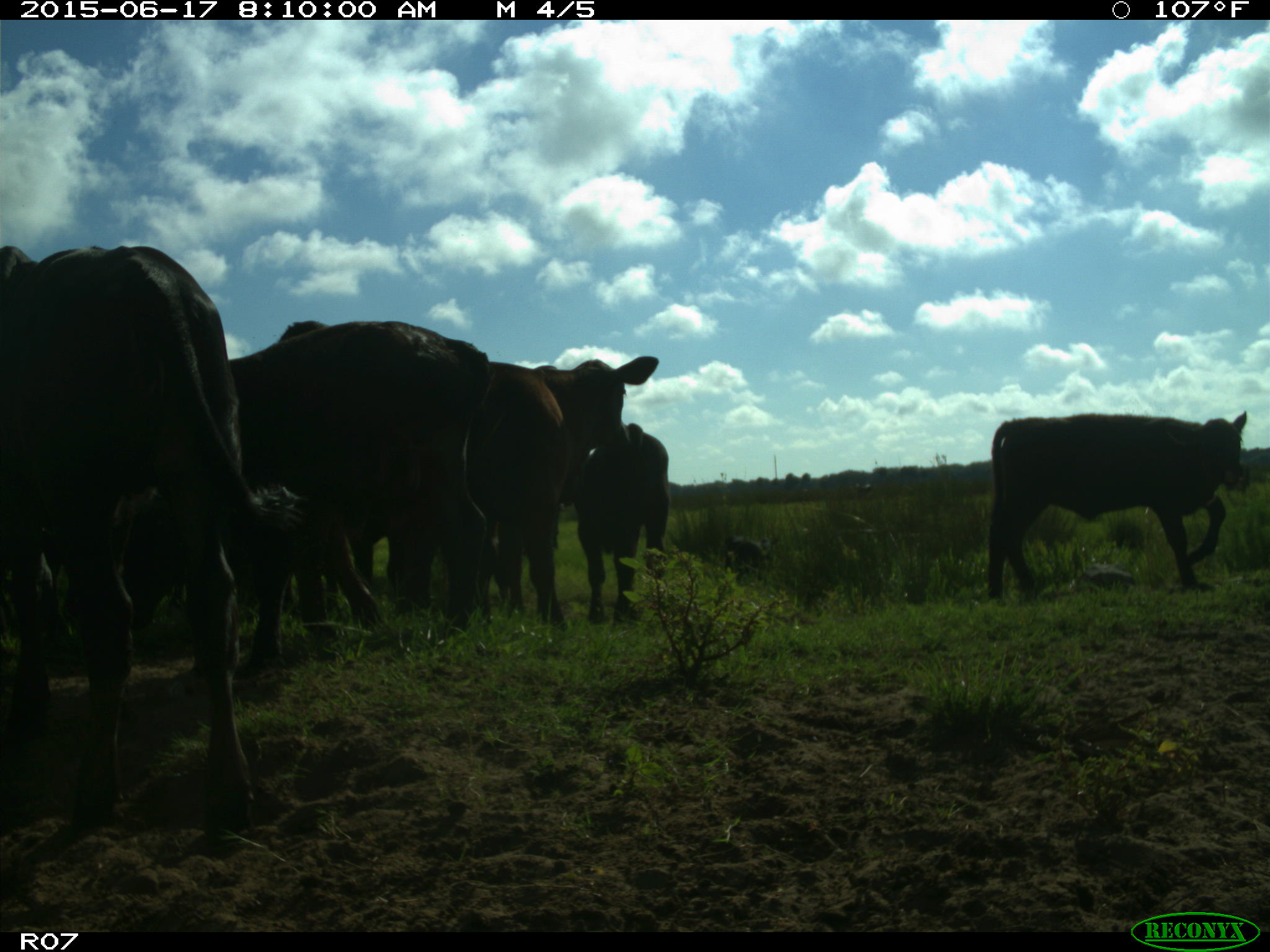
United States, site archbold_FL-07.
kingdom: Animalia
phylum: Chordata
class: Mammalia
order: Artiodactyla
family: Bovidae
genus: Bos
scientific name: Bos taurus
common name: domestic cow